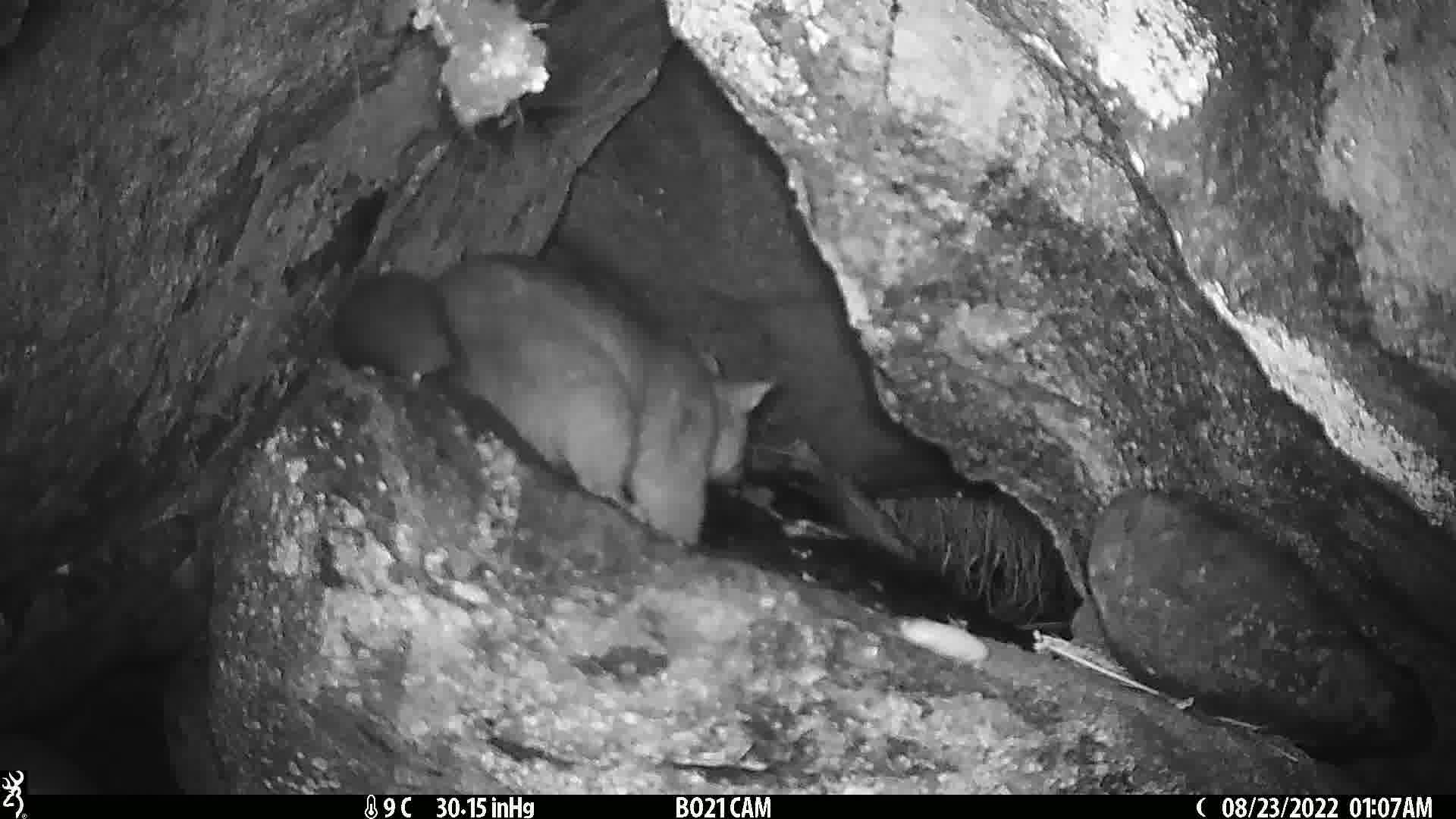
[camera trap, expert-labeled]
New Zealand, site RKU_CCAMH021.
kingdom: Animalia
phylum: Chordata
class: Mammalia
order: Diprotodontia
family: Phalangeridae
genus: Trichosurus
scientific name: Trichosurus vulpecula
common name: common brushtail possum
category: possum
Possum (common brushtail possum) (Trichosurus vulpecula).